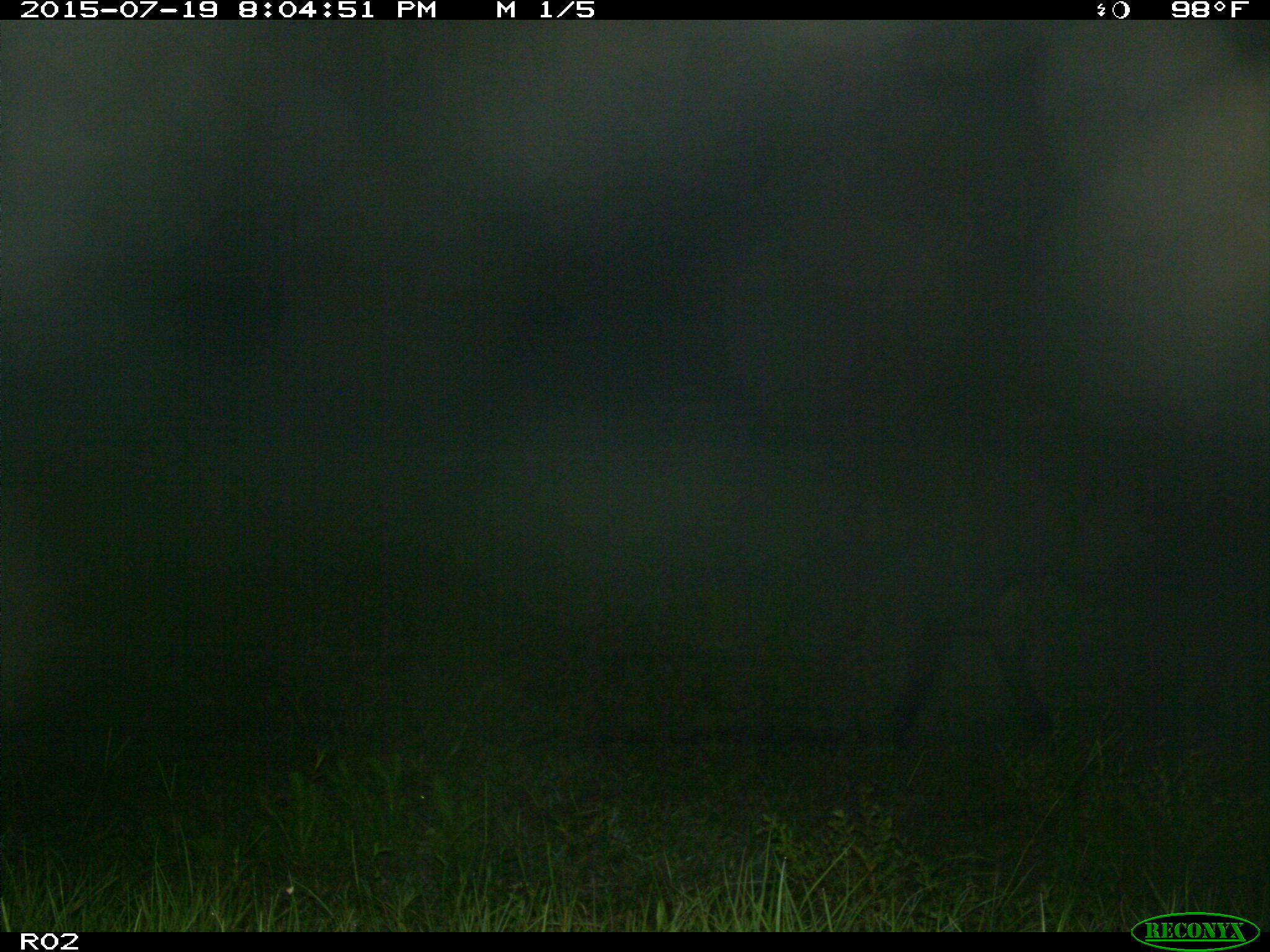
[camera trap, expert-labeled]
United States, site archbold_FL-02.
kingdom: Animalia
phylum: Chordata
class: Mammalia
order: Artiodactyla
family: Bovidae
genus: Bos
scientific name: Bos taurus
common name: domestic cow